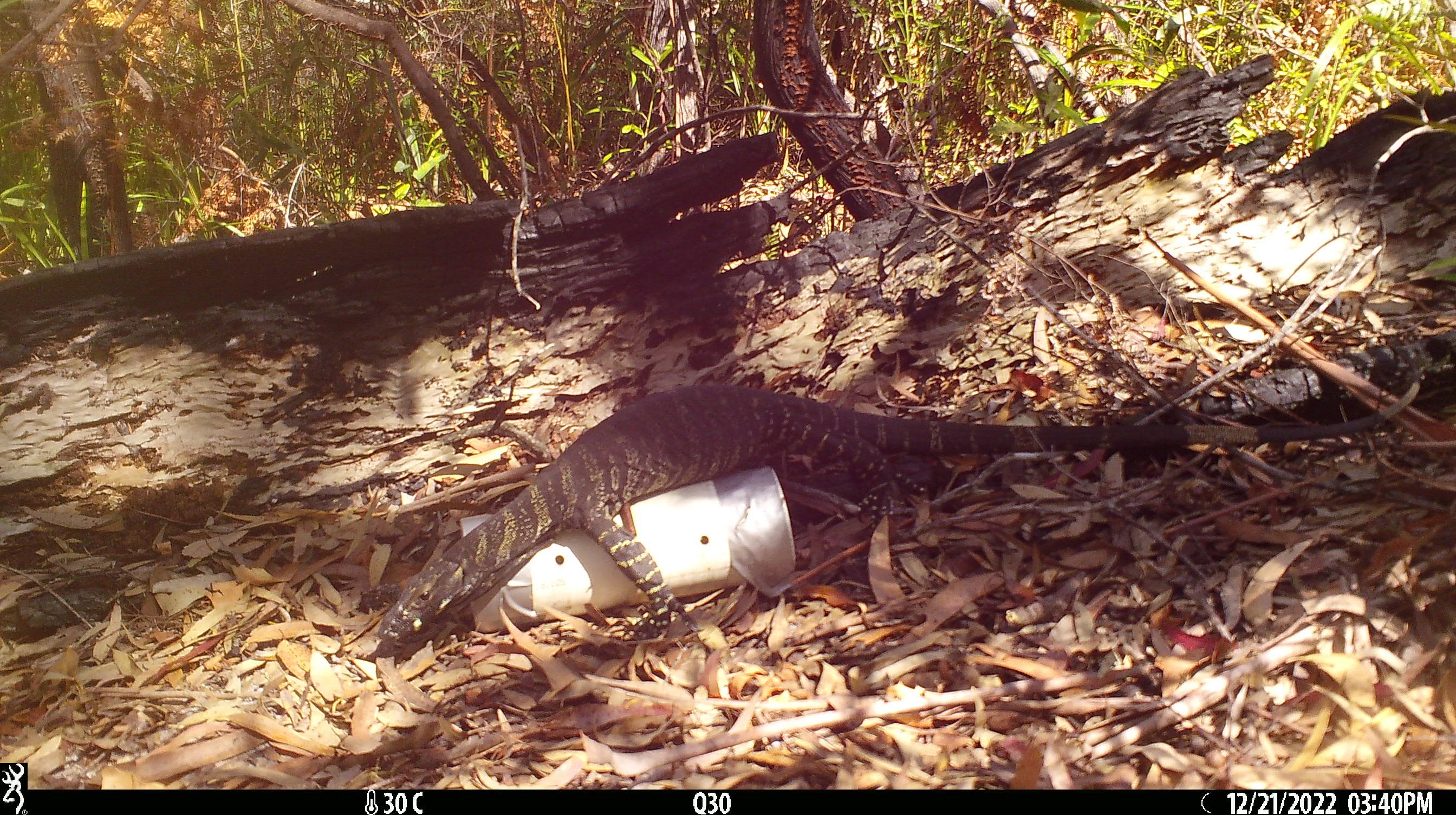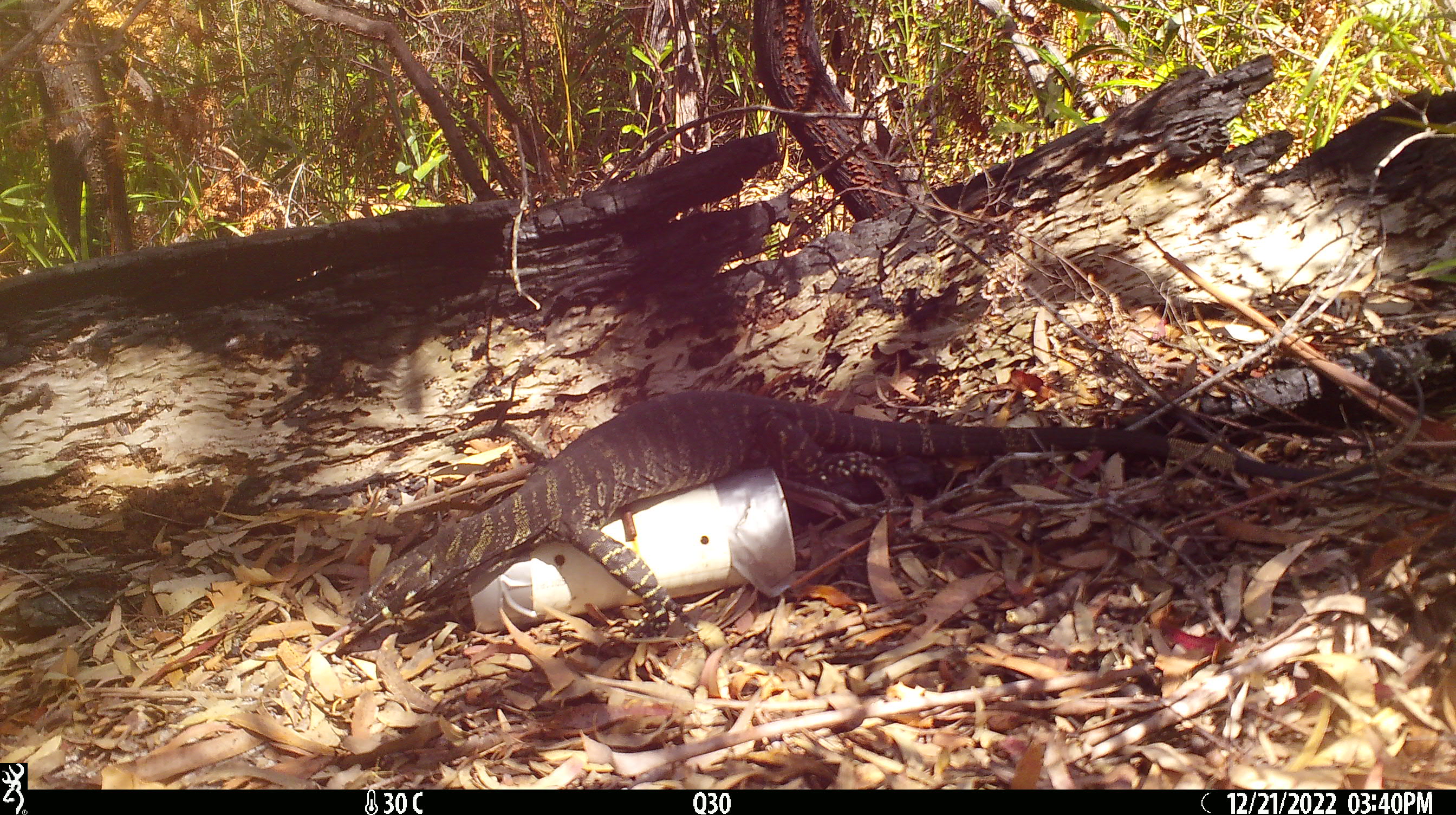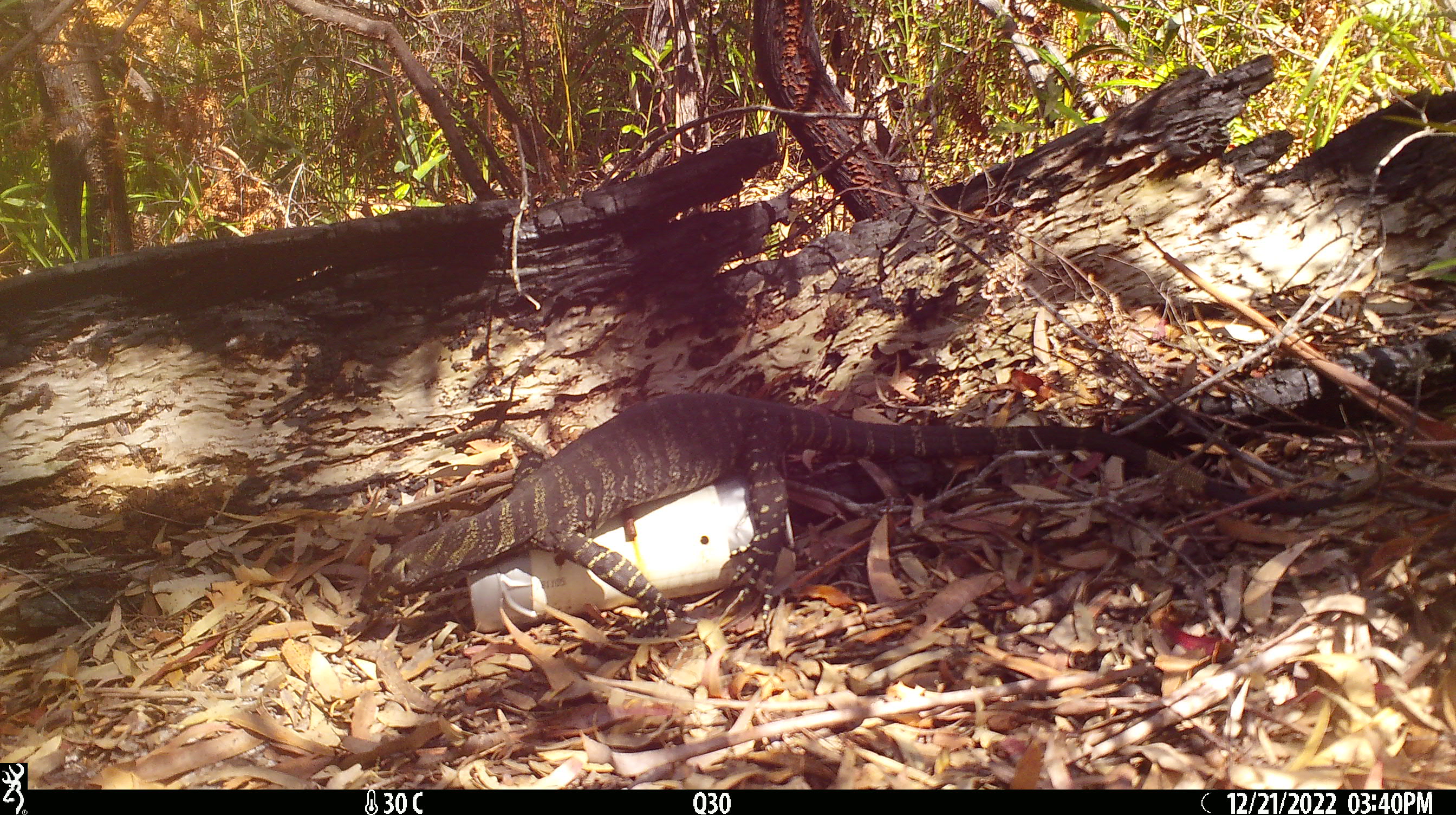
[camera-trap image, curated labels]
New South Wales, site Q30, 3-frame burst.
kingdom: Animalia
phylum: Chordata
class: Reptilia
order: Squamata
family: Varanidae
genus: Varanus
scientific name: Varanus varius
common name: lace monitor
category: goanna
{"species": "goanna (lace monitor) (Varanus varius)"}